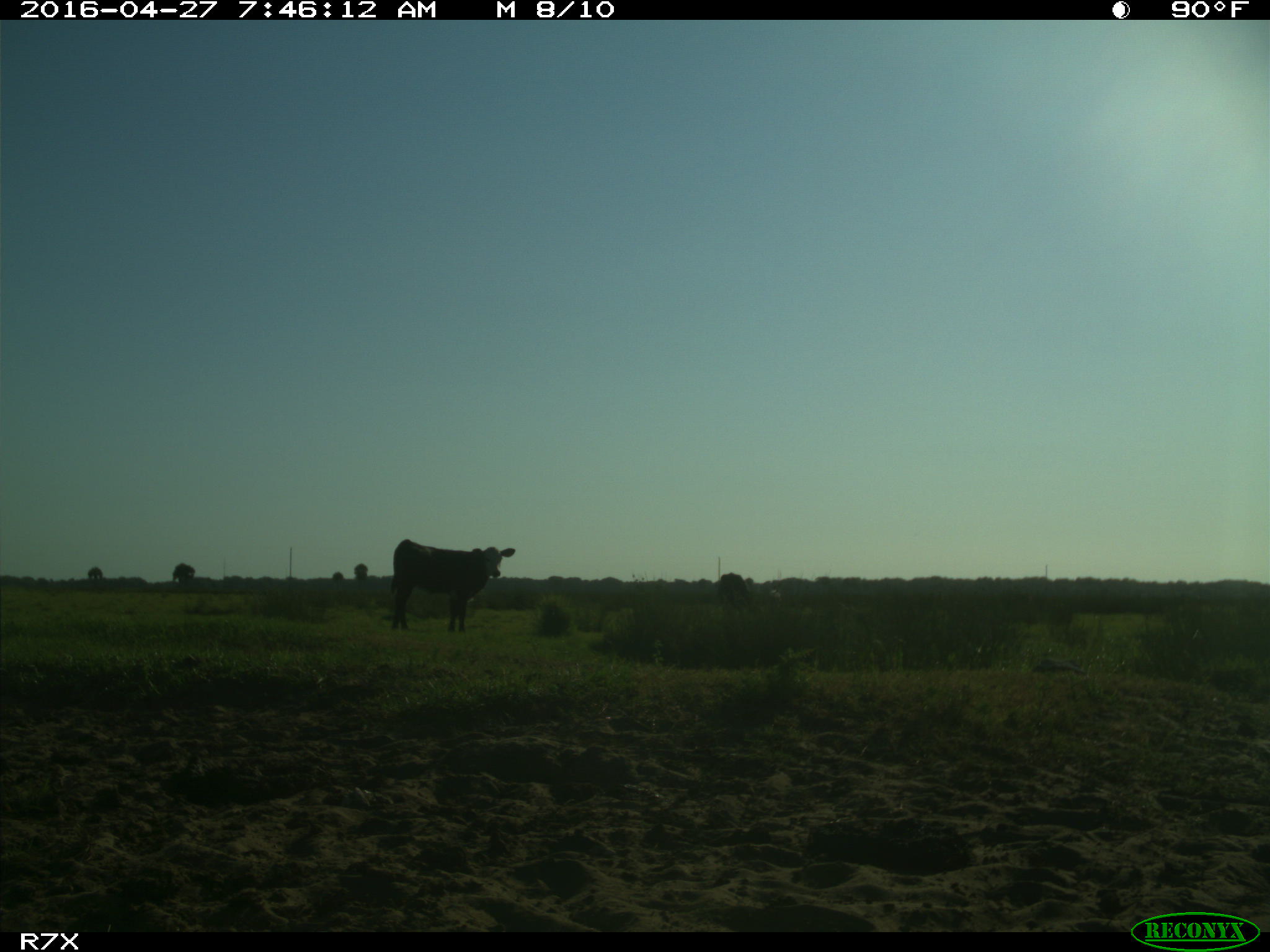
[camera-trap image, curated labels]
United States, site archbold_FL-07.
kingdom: Animalia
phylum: Chordata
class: Mammalia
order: Artiodactyla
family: Bovidae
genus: Bos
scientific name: Bos taurus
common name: domestic cow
Bos taurus (domestic cow).